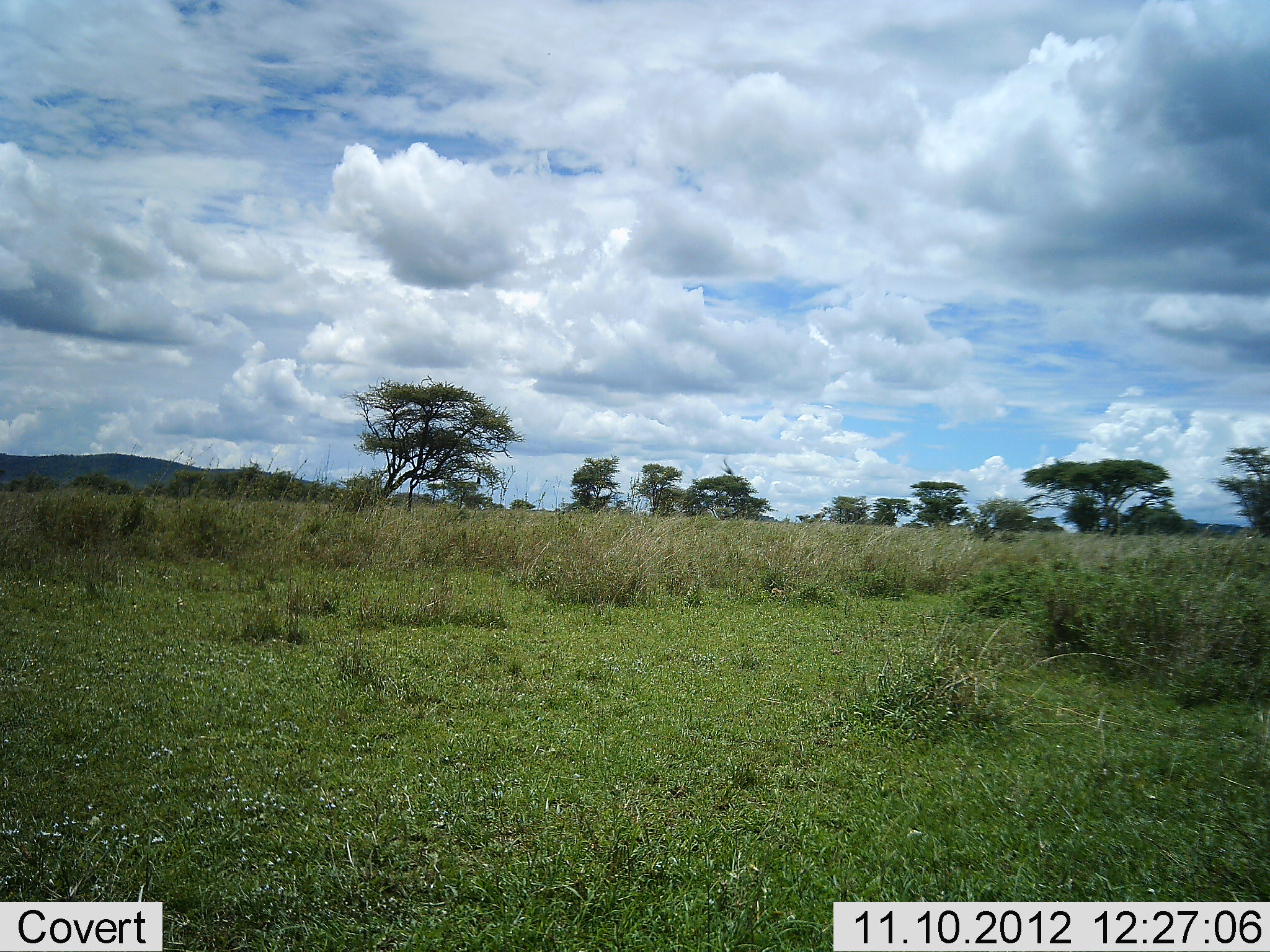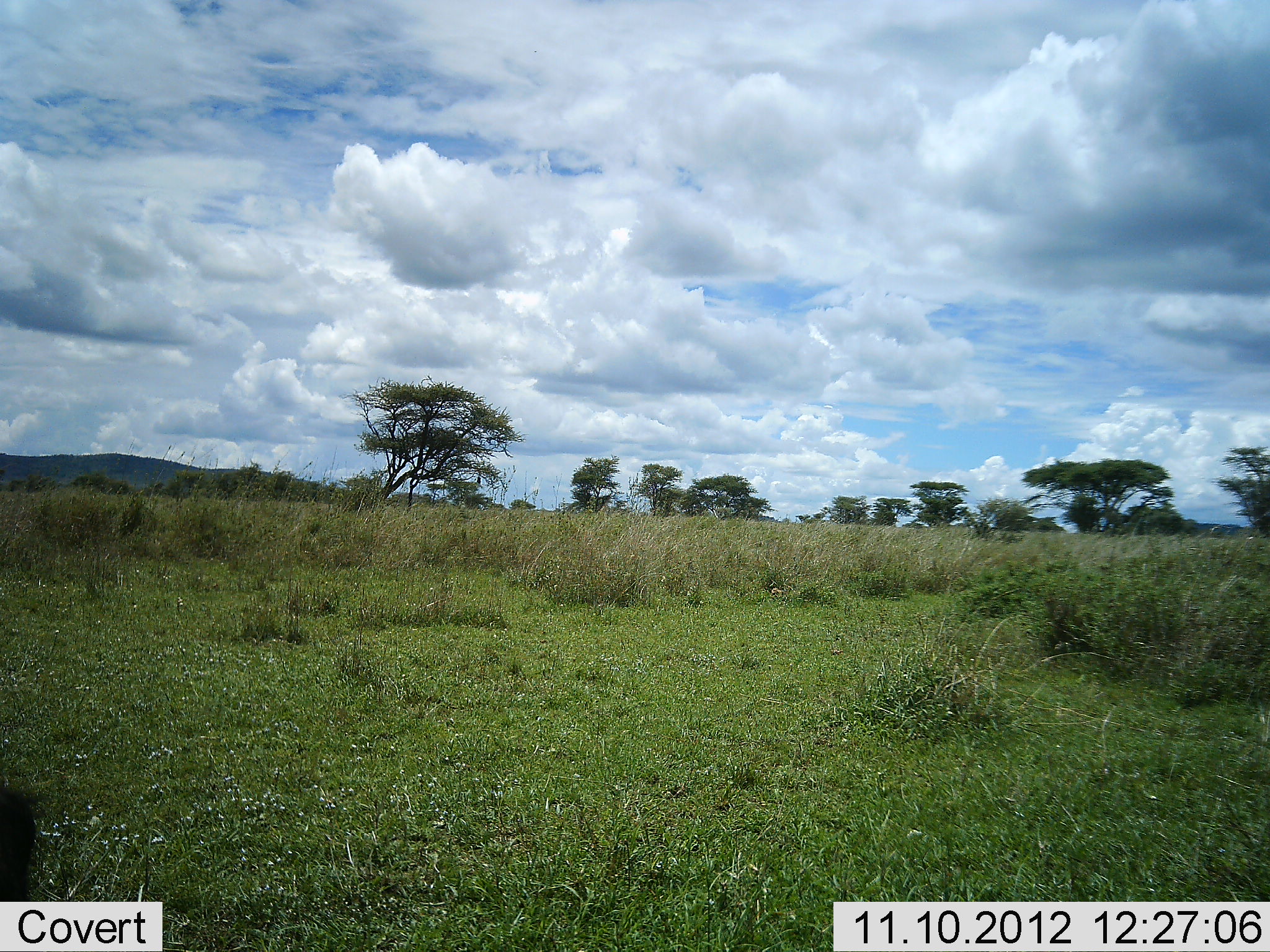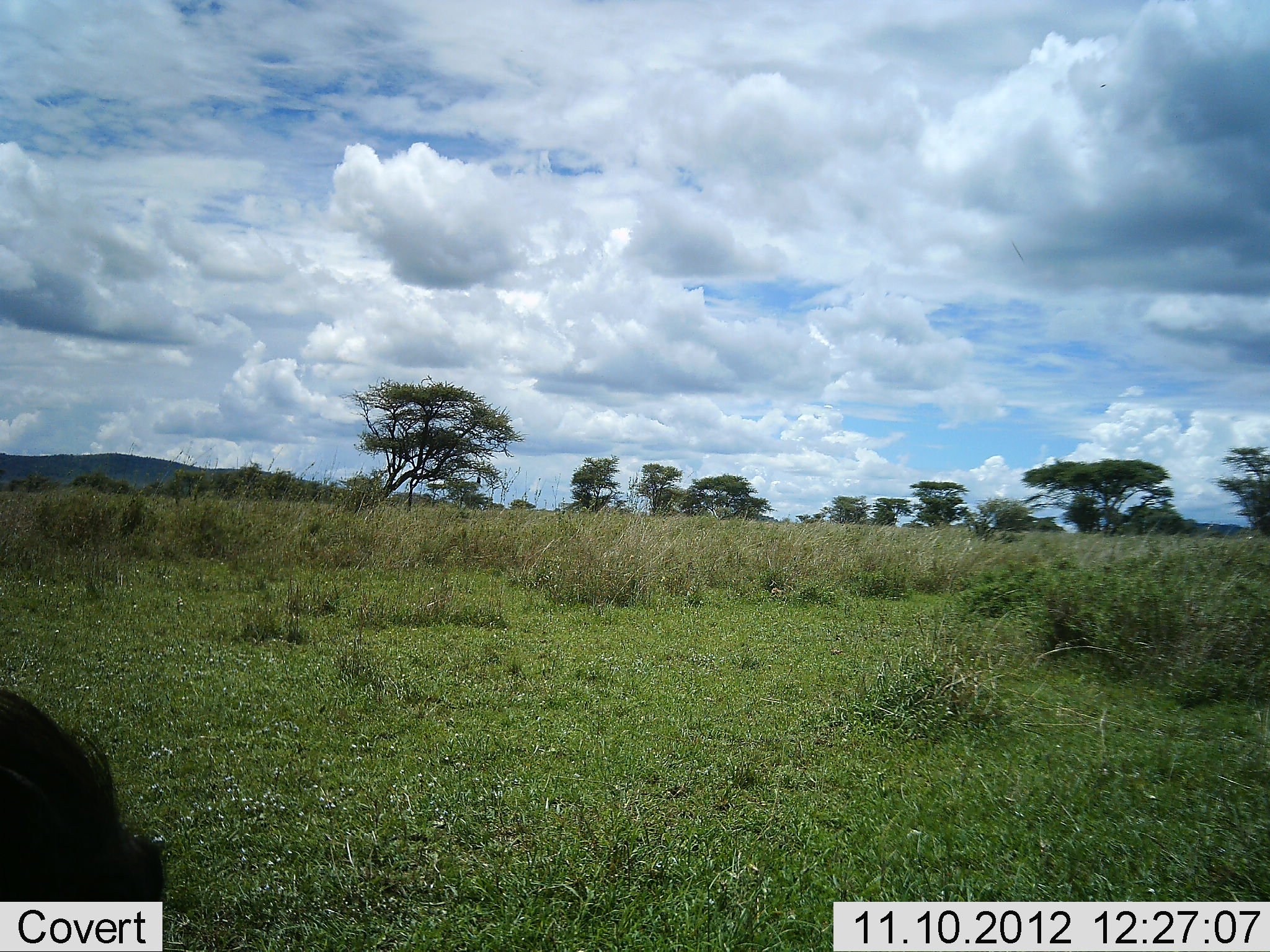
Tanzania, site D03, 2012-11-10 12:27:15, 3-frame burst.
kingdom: Animalia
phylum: Chordata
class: Mammalia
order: Artiodactyla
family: Suidae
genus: Phacochoerus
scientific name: Phacochoerus africanus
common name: warthog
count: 1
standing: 10%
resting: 0%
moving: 70%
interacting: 0%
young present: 0%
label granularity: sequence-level